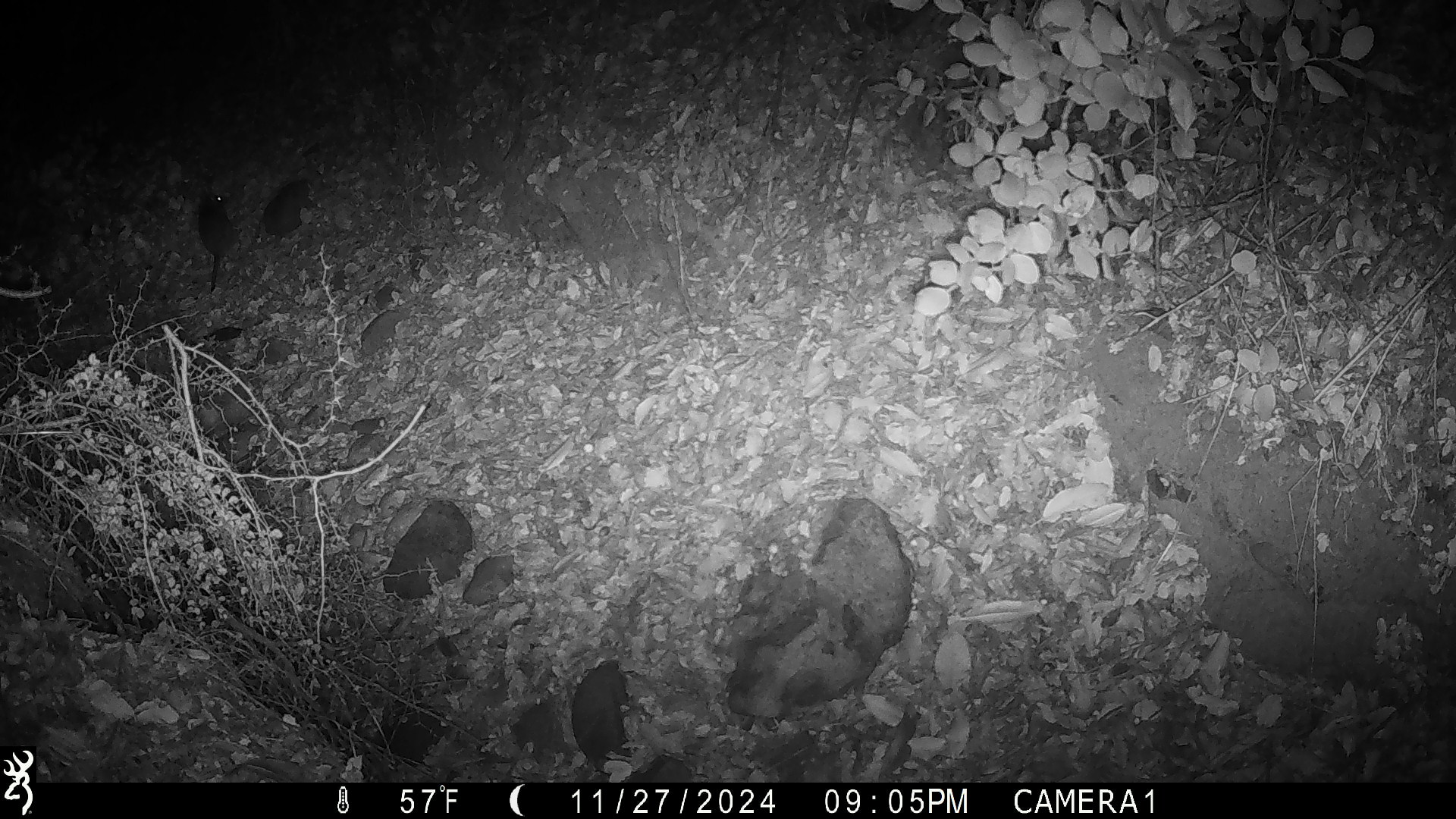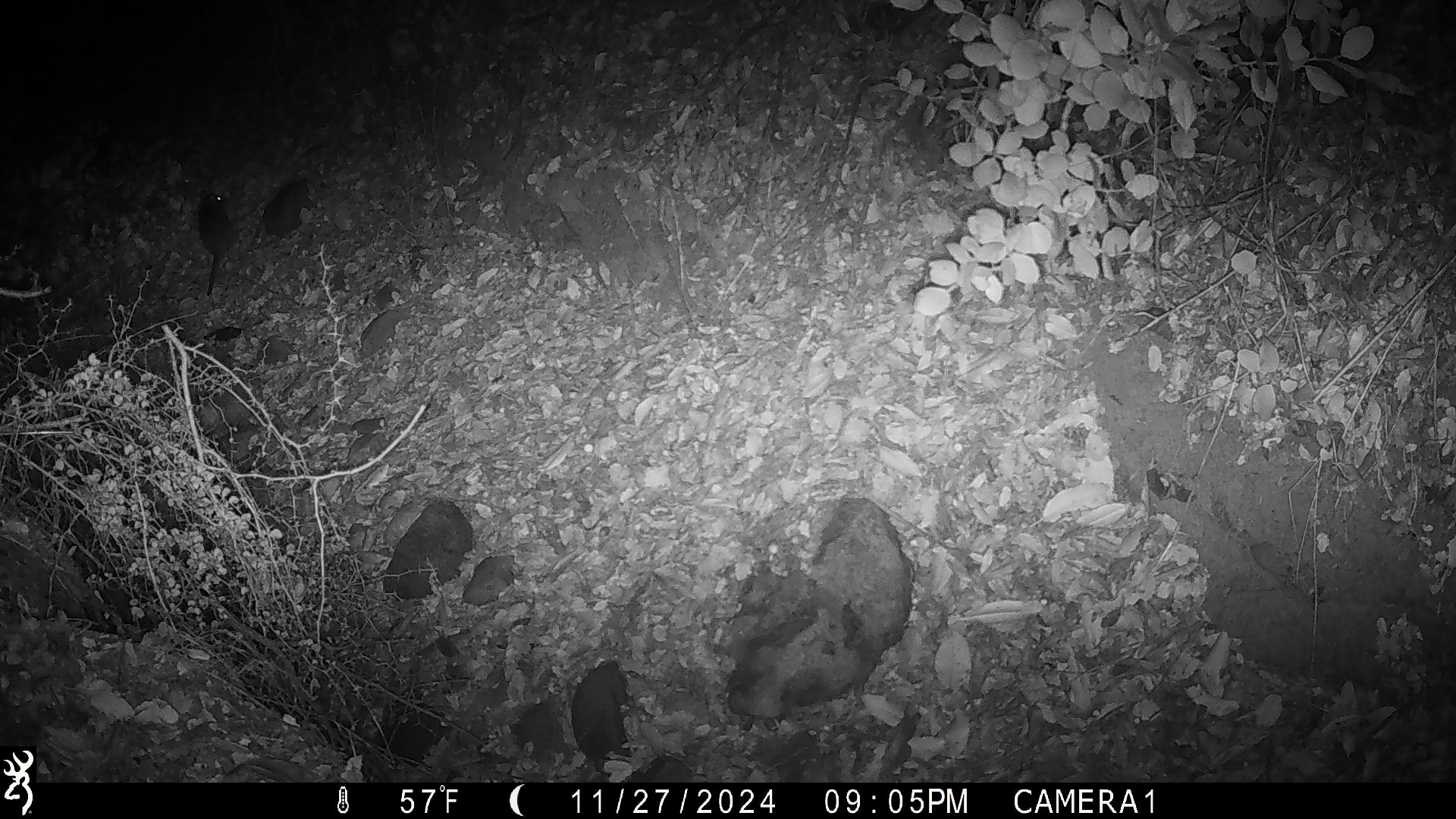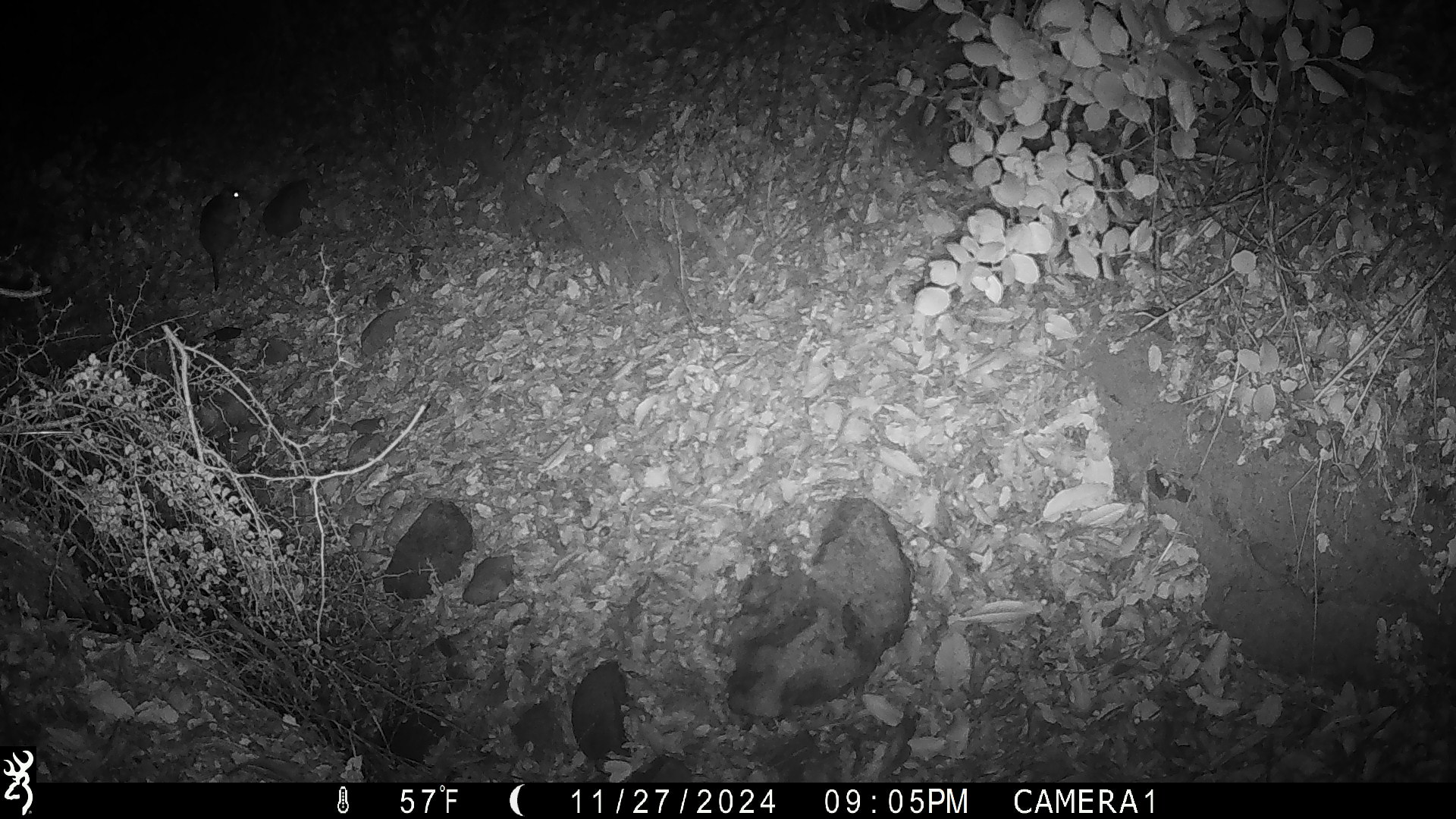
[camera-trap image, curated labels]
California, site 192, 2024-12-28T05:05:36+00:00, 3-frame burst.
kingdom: Animalia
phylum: Chordata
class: Mammalia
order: Rodentia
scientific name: Rodentia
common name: mouse or rat